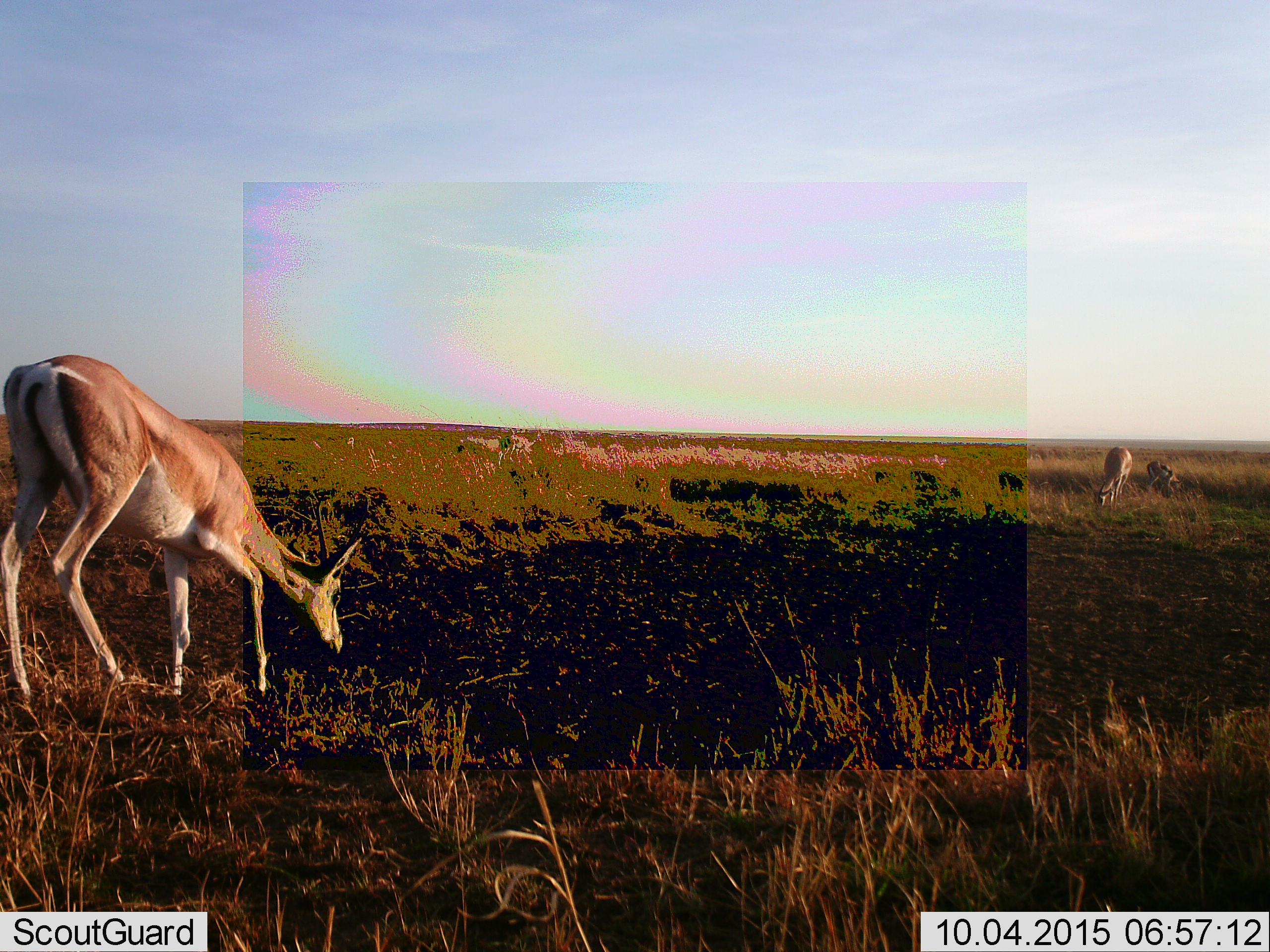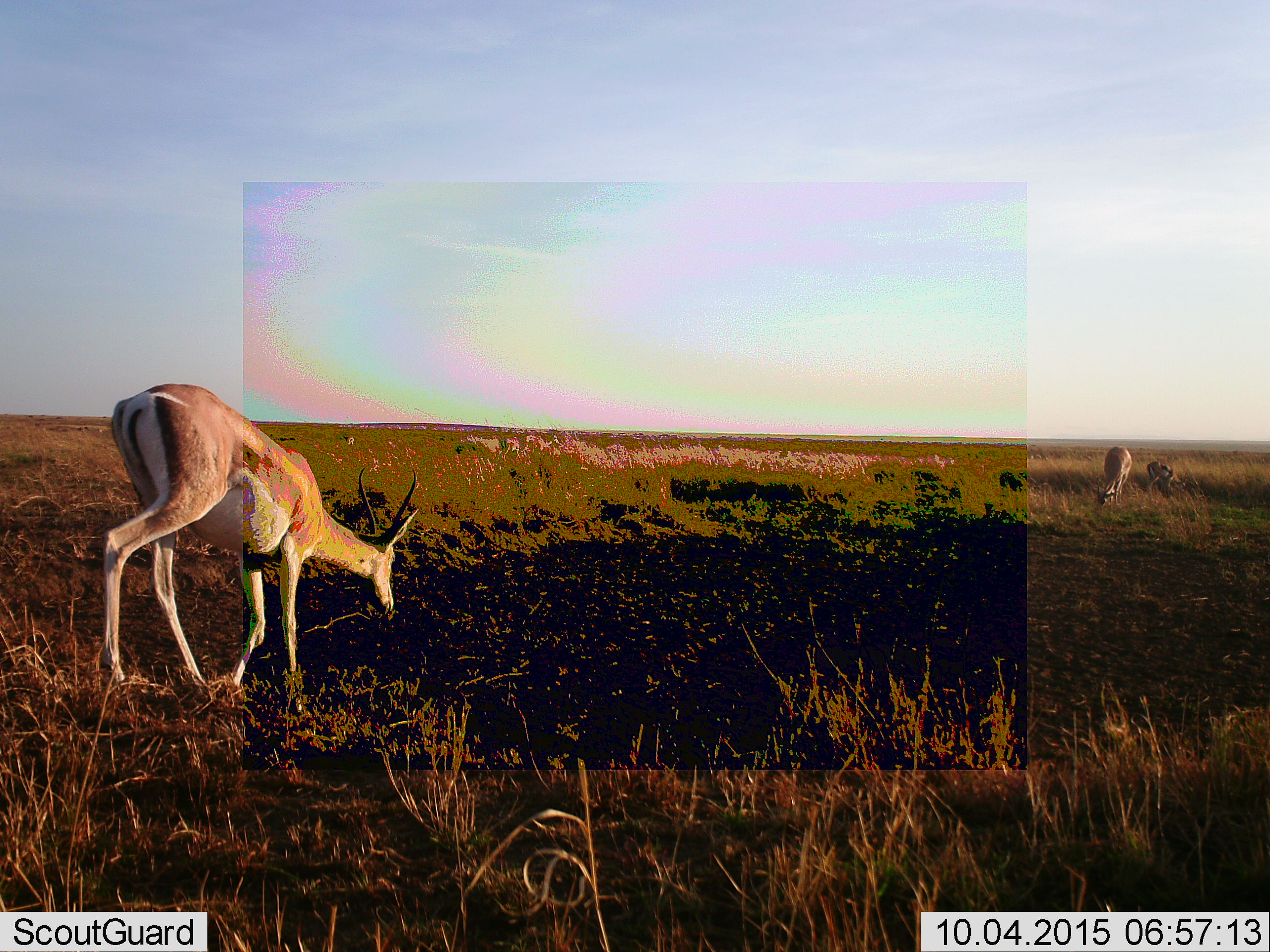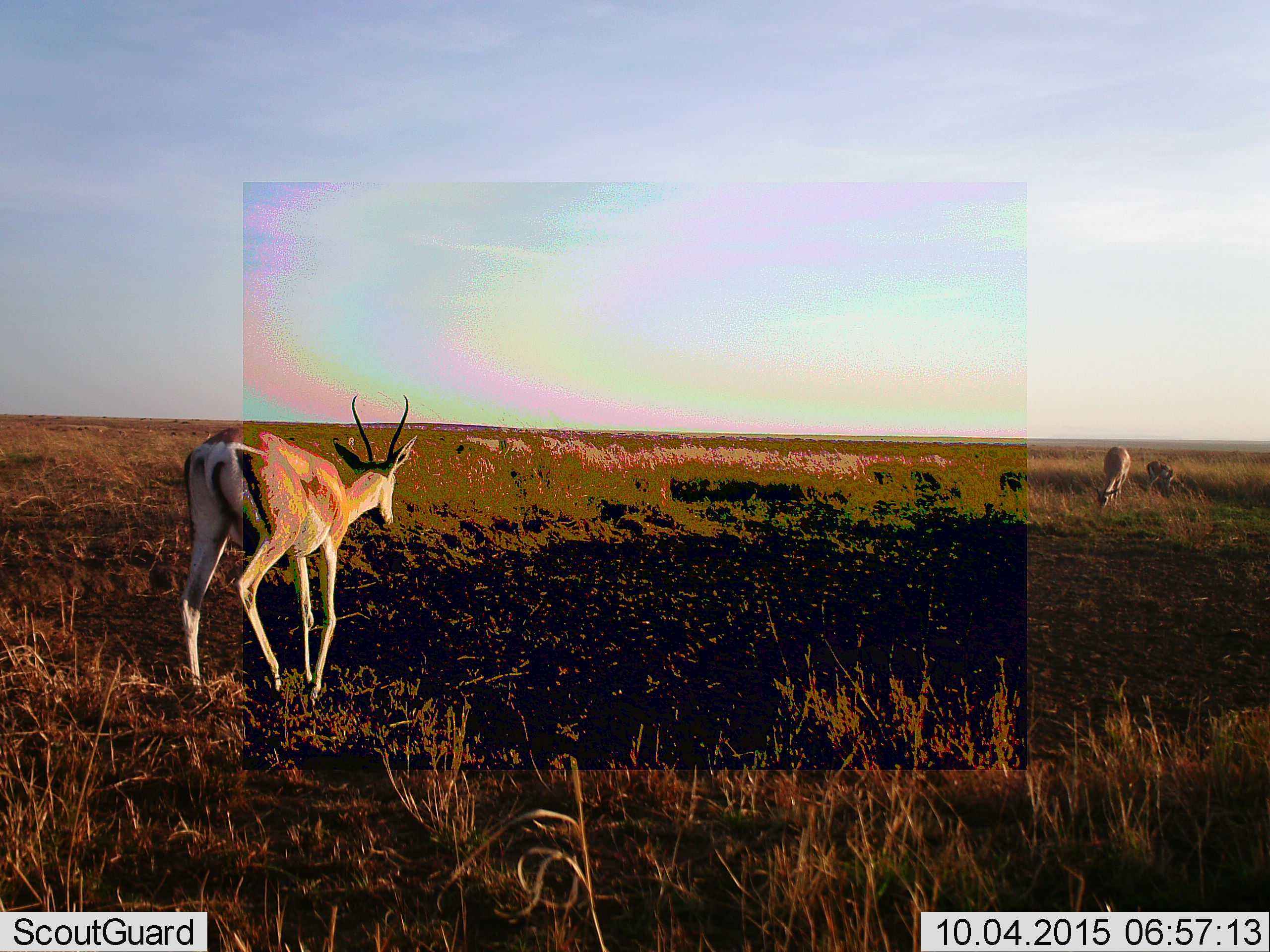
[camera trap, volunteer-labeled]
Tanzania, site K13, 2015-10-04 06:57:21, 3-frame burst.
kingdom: Animalia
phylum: Chordata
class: Mammalia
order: Artiodactyla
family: Bovidae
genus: Nanger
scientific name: Nanger granti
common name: grant's gazelle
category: gazellegrants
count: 3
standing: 50%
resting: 0%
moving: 62%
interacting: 0%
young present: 25%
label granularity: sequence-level